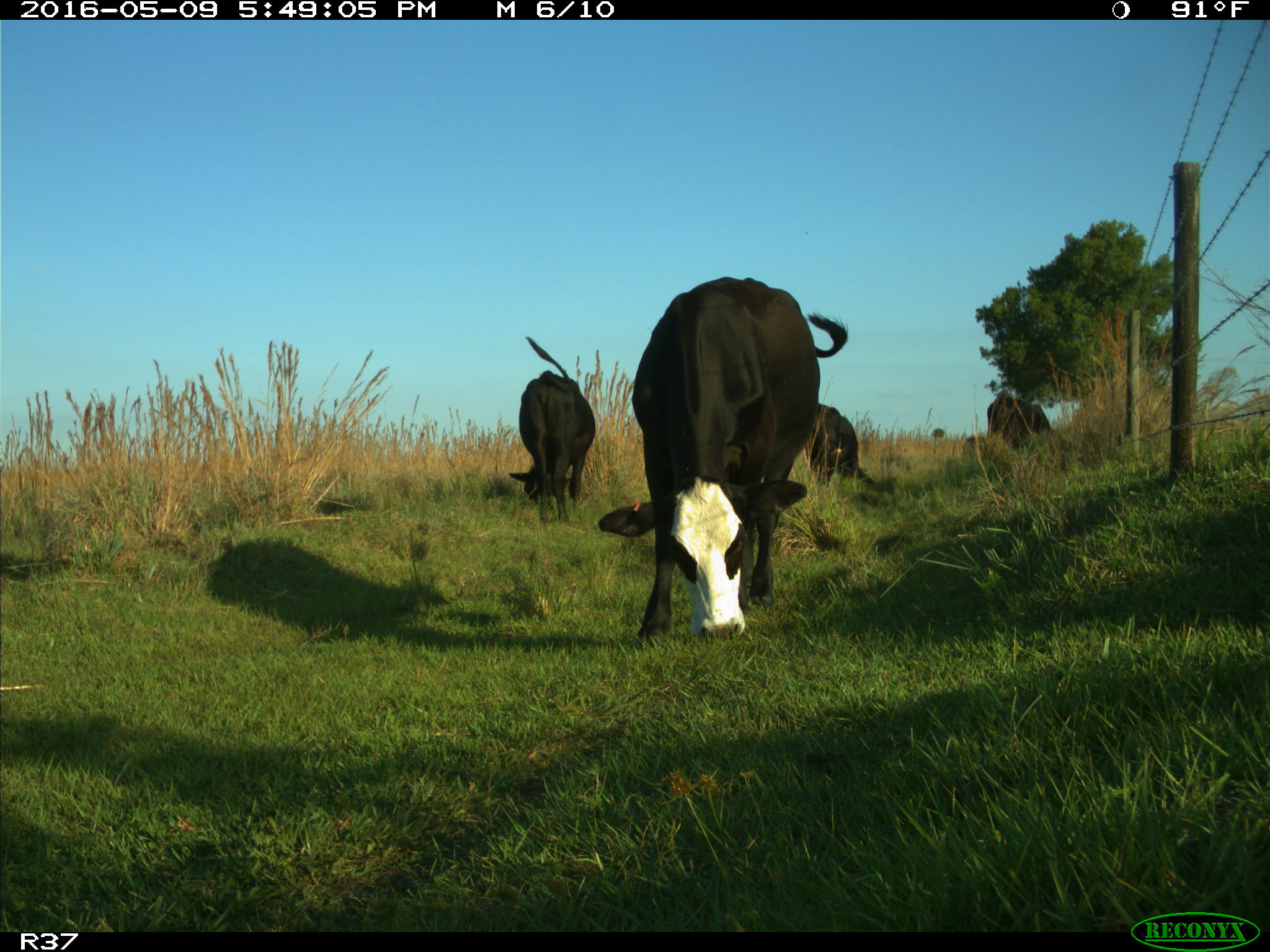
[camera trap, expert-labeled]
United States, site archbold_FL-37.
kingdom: Animalia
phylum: Chordata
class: Mammalia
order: Artiodactyla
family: Bovidae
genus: Bos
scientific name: Bos taurus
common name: domestic cow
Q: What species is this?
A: Bos taurus (domestic cow).